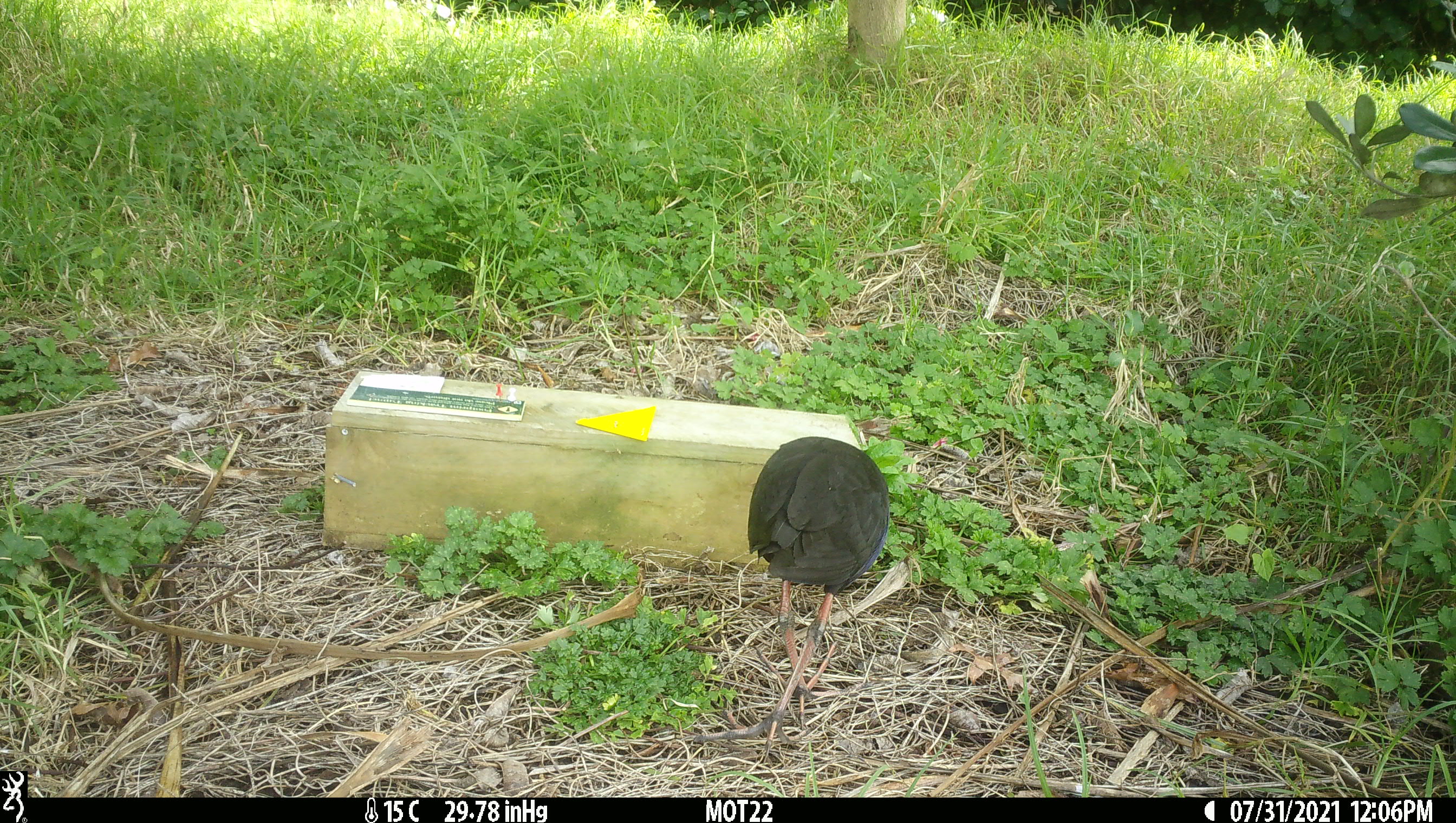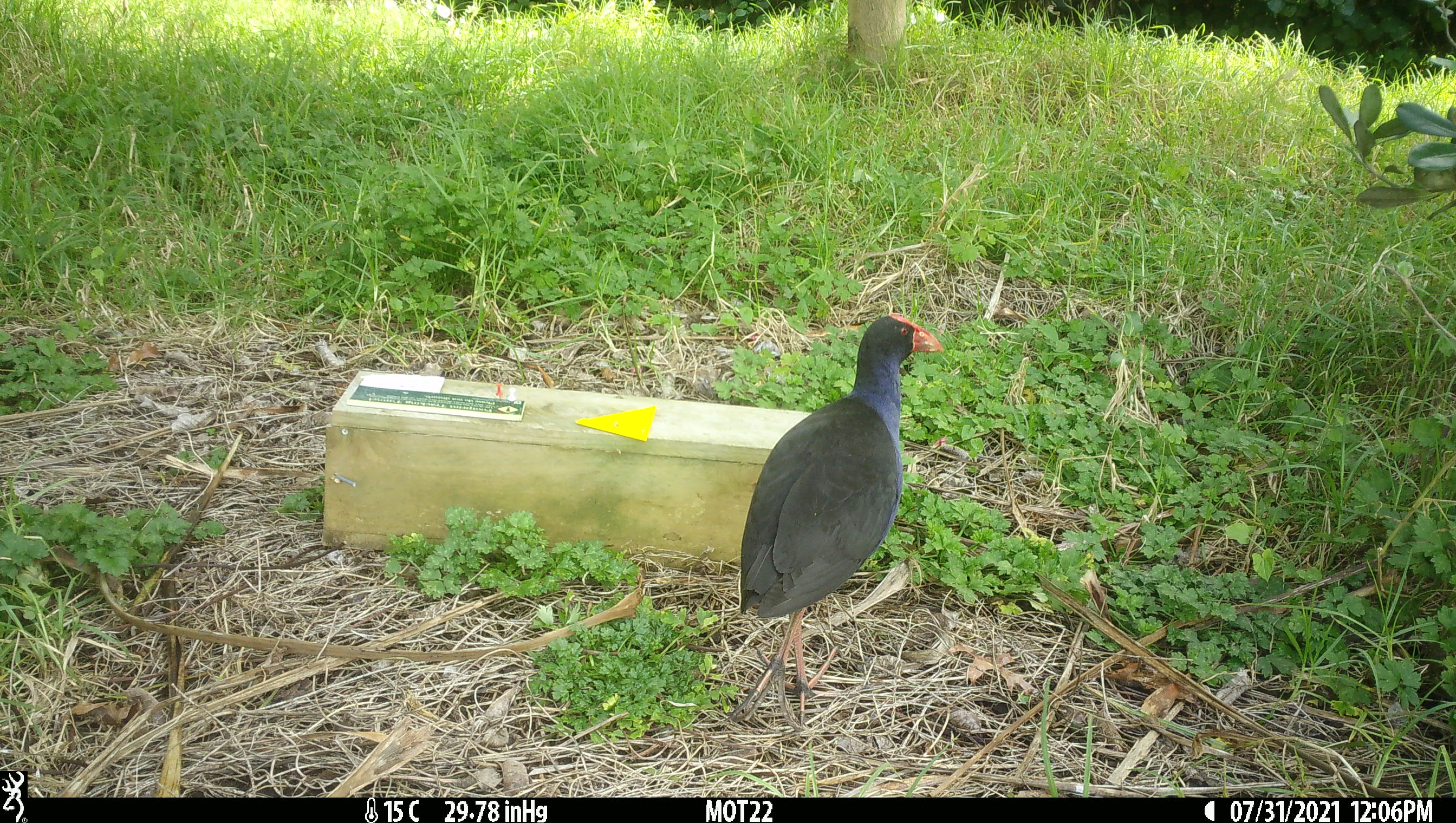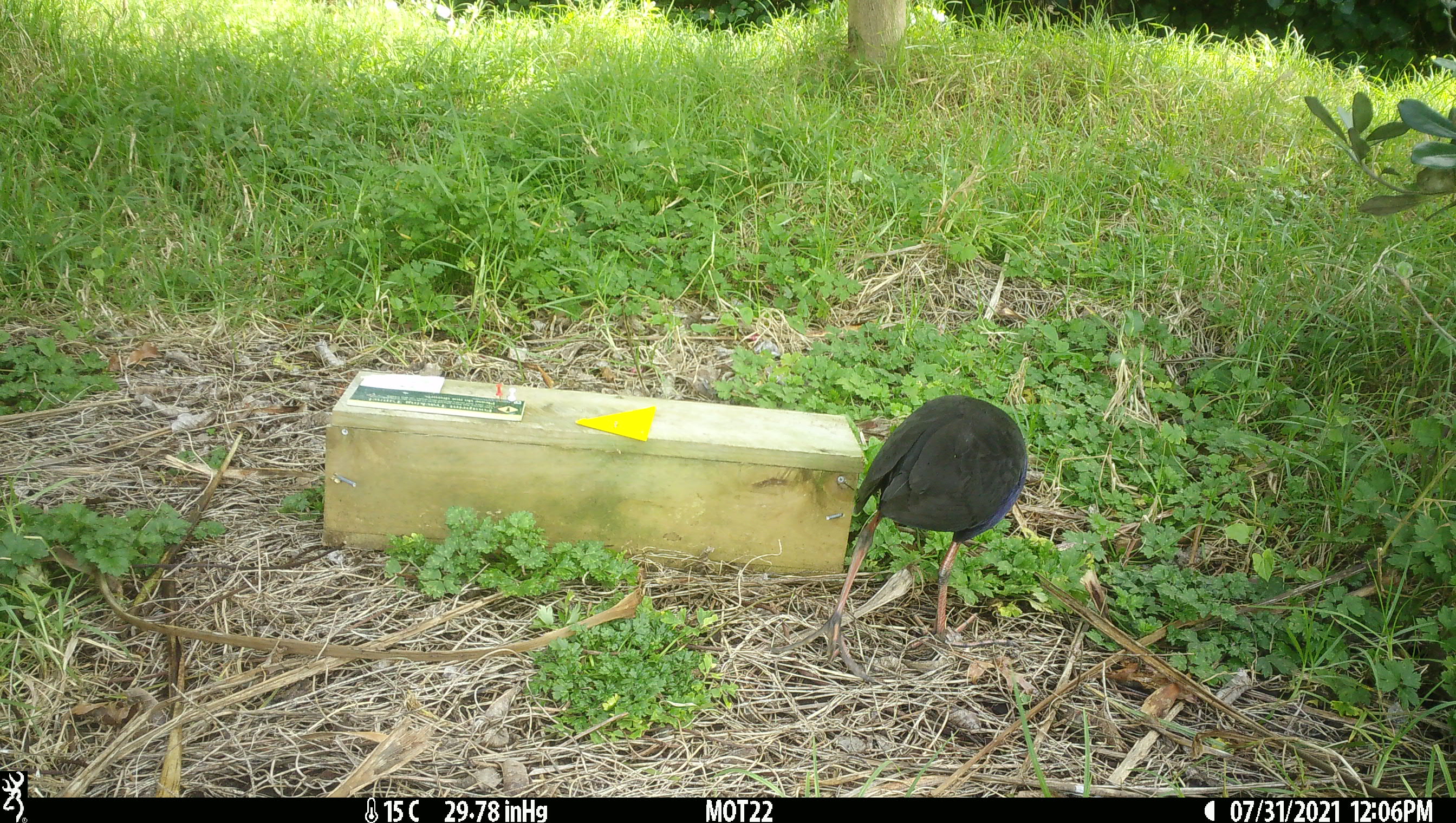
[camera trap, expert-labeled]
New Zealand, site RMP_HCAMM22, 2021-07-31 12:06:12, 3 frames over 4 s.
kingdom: Animalia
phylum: Chordata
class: Aves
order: Gruiformes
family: Rallidae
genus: Porphyrio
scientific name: Porphyrio melanotus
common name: australasian swamphen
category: pukeko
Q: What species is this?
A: Pukeko (australasian swamphen) (Porphyrio melanotus).